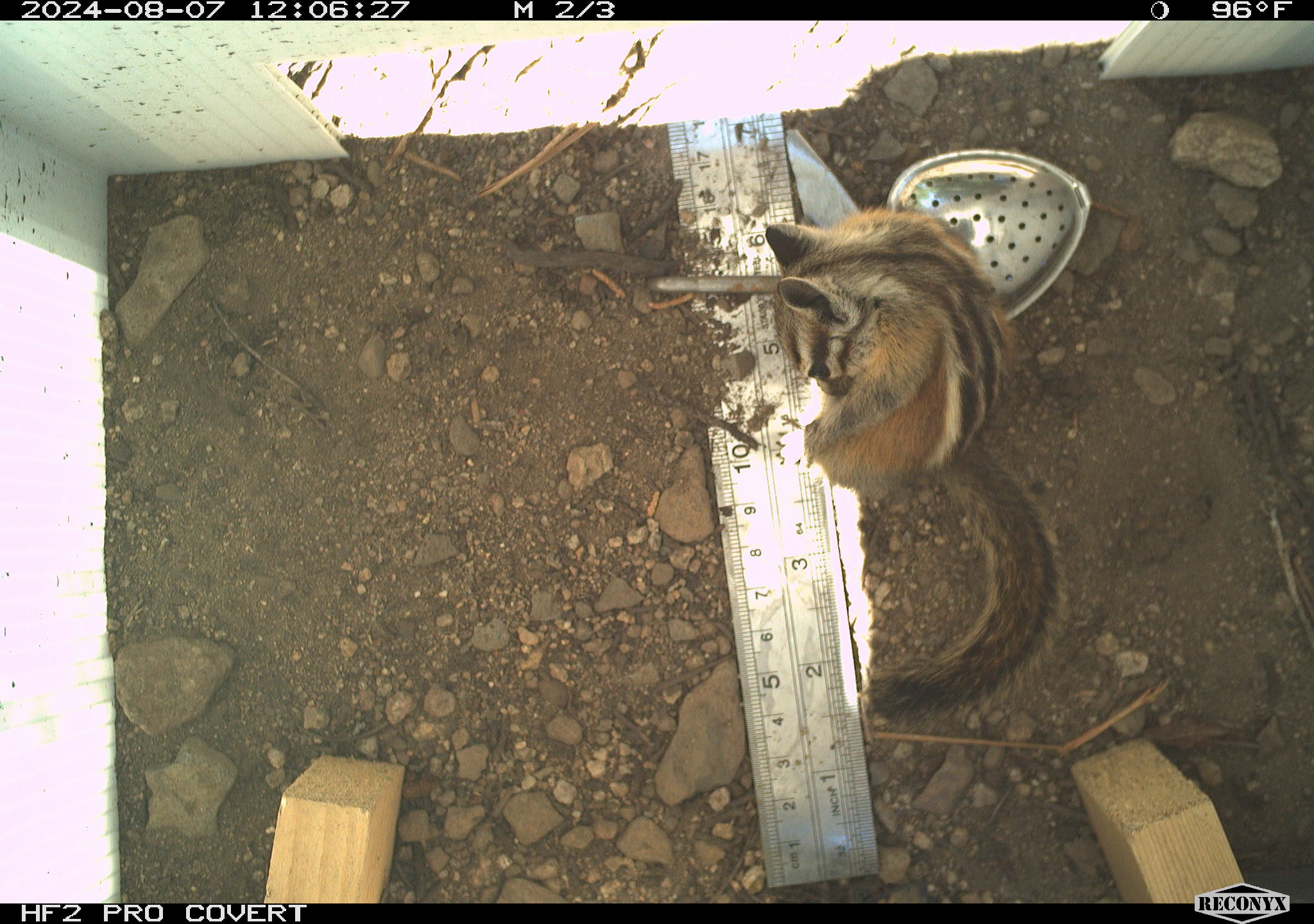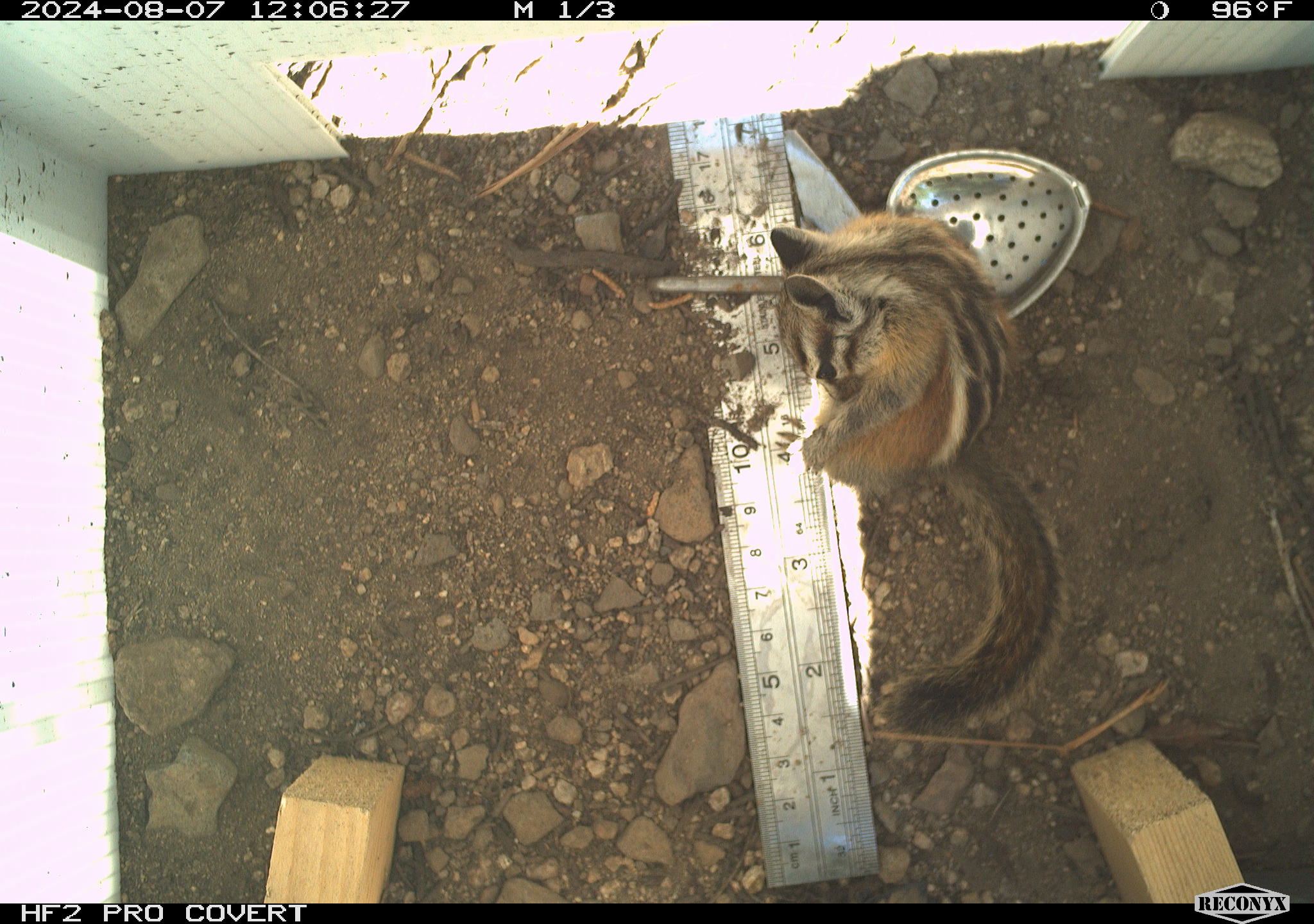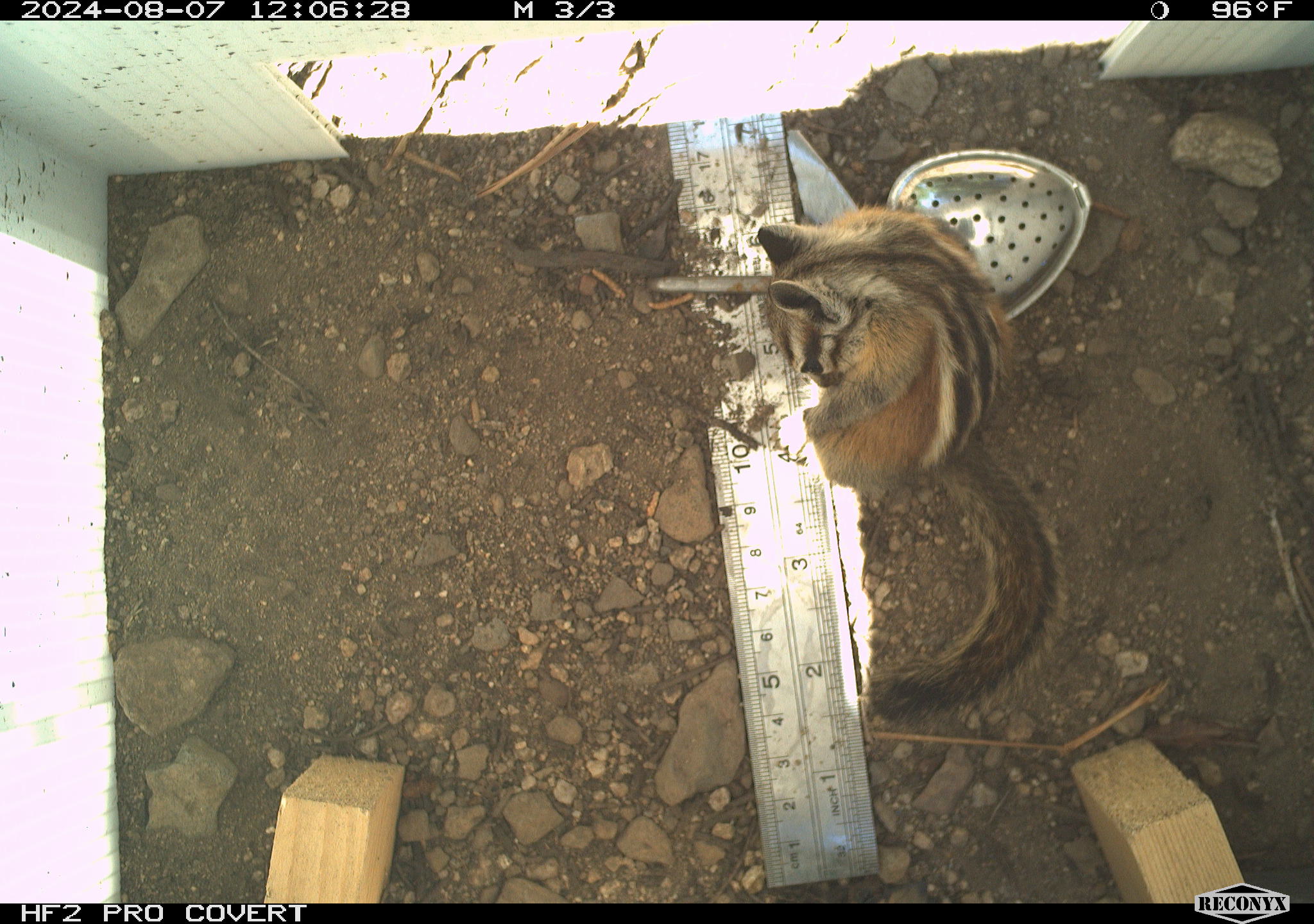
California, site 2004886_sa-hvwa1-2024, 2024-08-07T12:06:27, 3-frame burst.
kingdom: Animalia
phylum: Chordata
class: Mammalia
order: Rodentia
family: Sciuridae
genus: Neotamias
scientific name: Neotamias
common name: western chipmunks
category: neotamias species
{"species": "neotamias species (western chipmunks) (Neotamias)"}